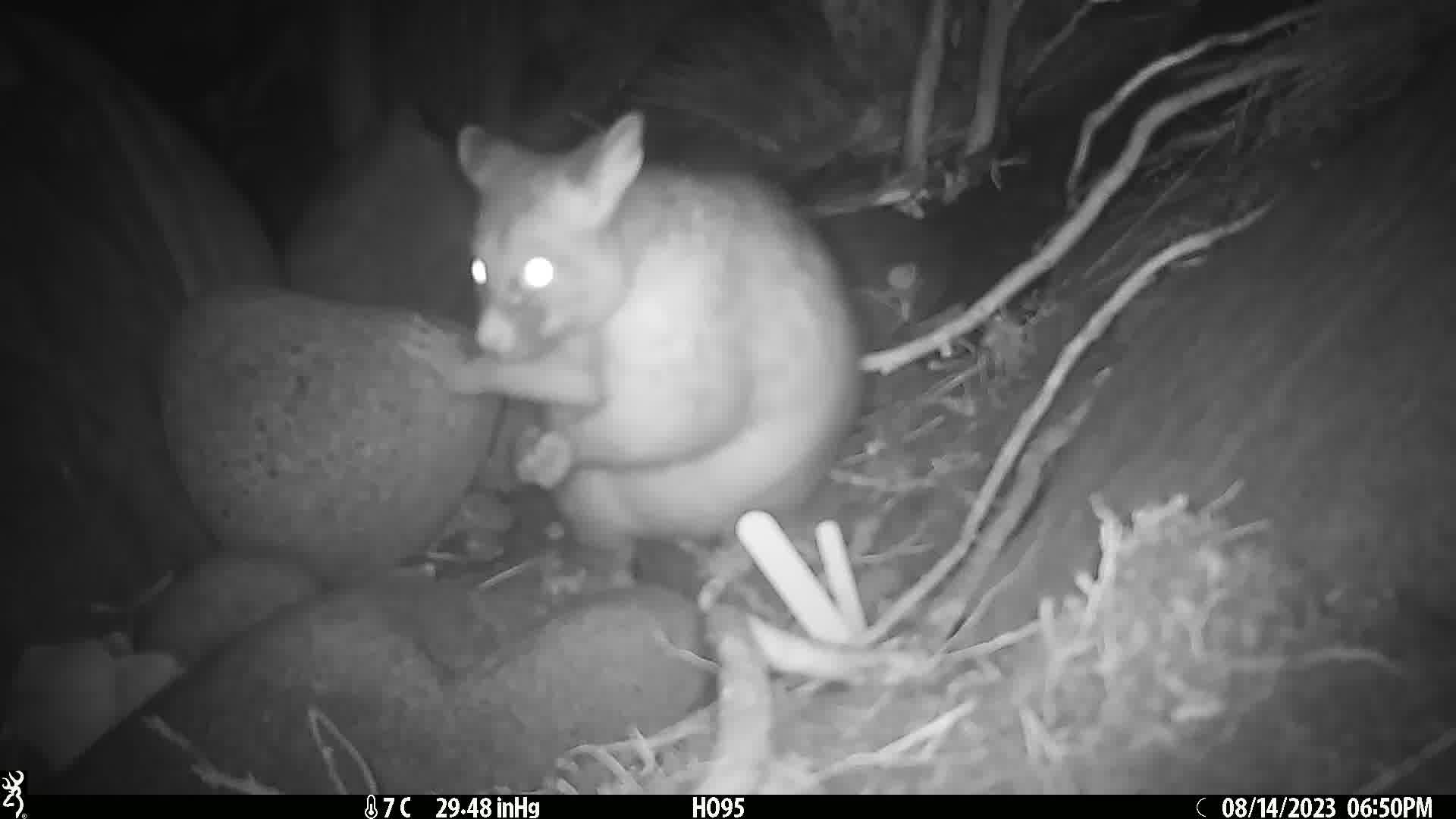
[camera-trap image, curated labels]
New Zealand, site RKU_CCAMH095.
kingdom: Animalia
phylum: Chordata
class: Mammalia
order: Diprotodontia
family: Phalangeridae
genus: Trichosurus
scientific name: Trichosurus vulpecula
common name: common brushtail possum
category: possum